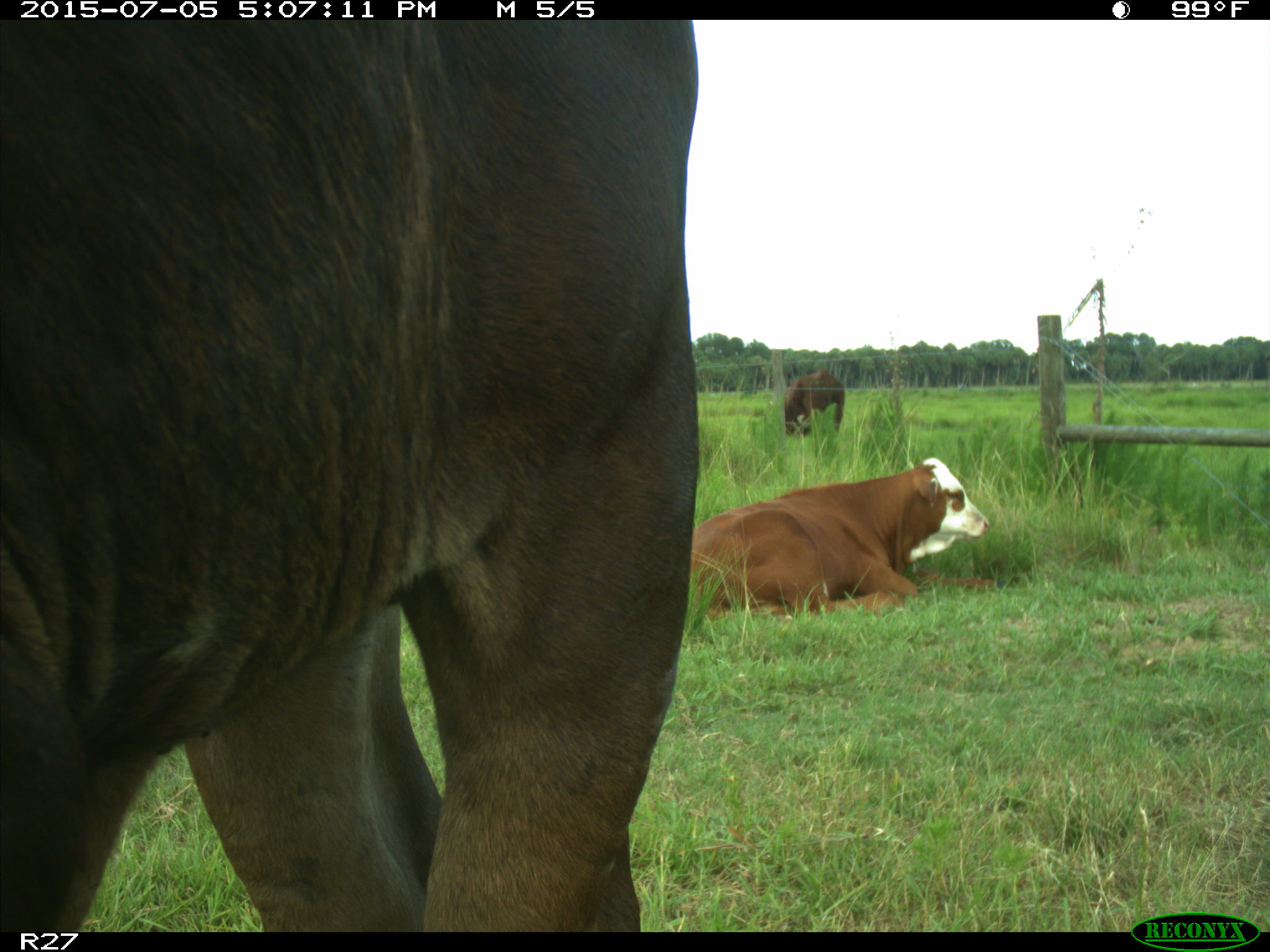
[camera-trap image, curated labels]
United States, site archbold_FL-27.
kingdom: Animalia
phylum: Chordata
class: Mammalia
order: Artiodactyla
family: Bovidae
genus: Bos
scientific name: Bos taurus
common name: domestic cow